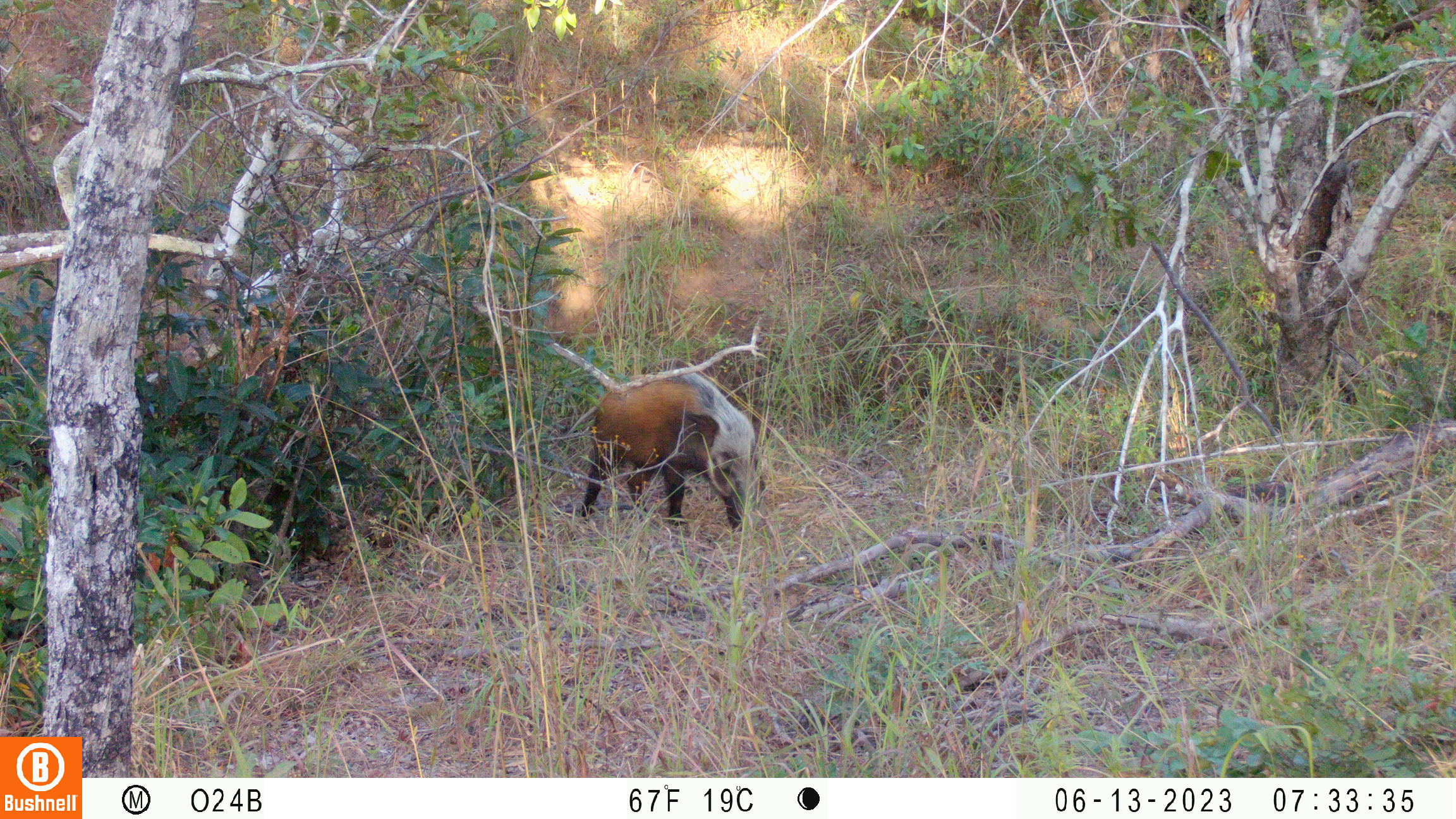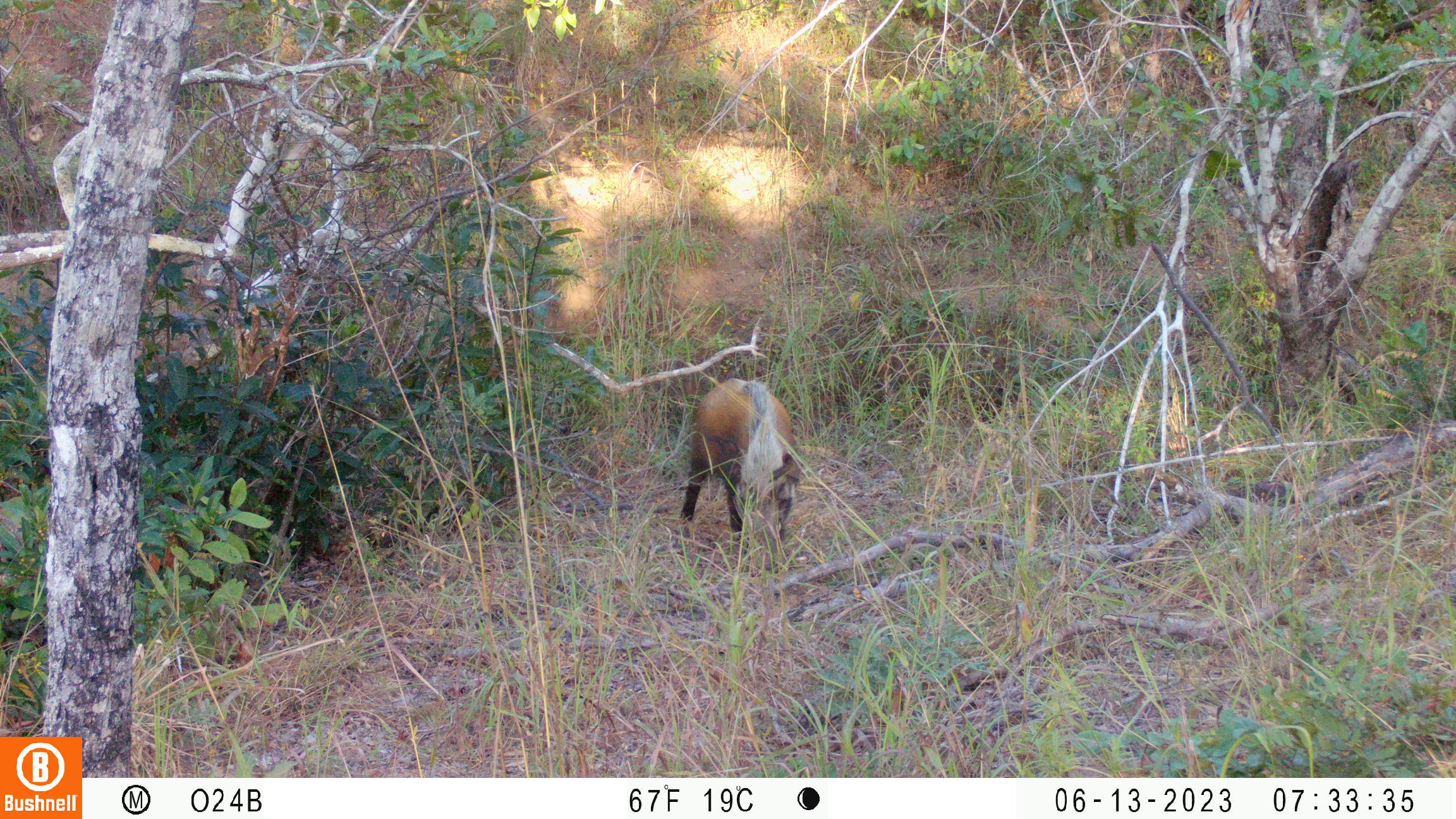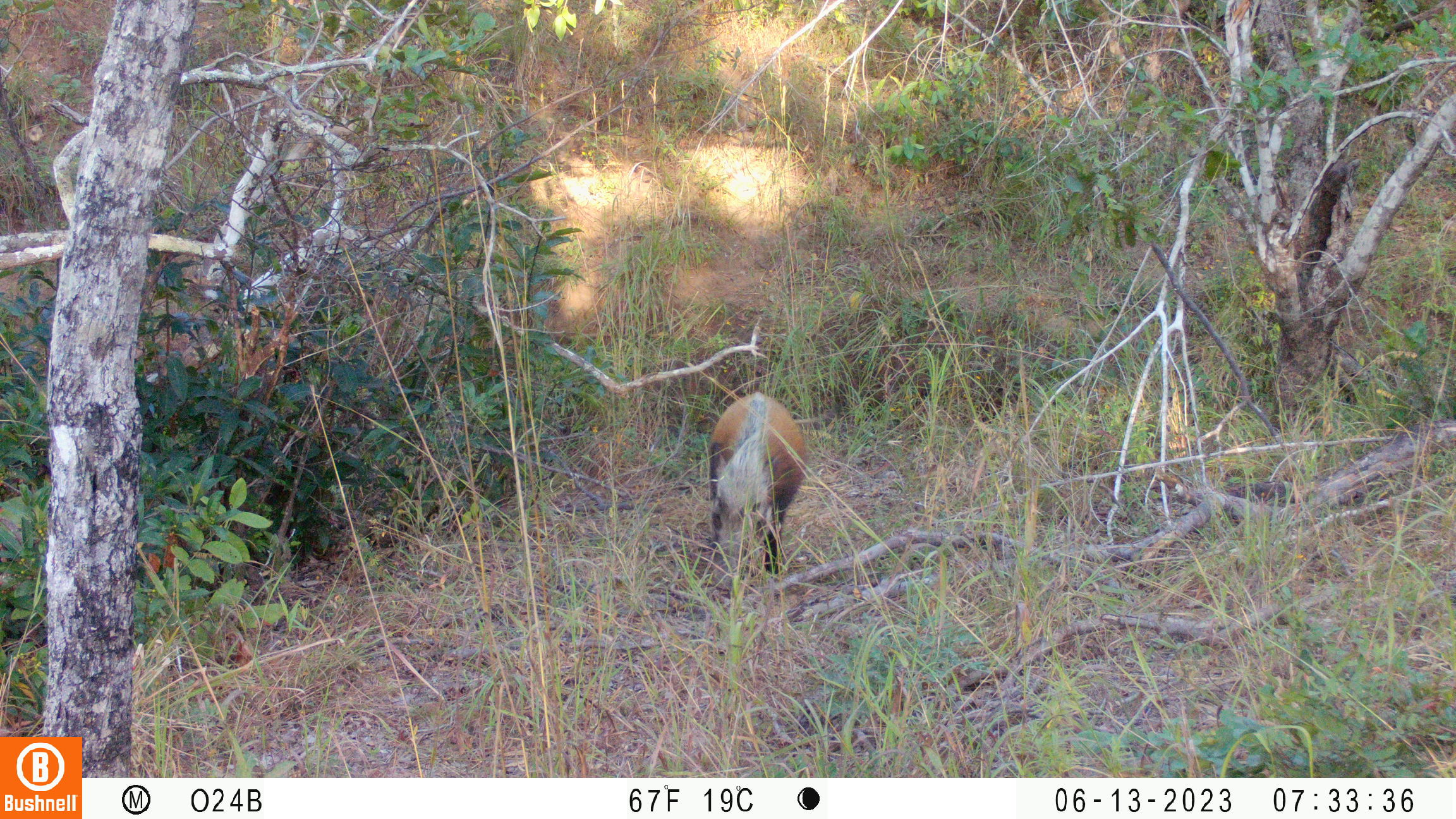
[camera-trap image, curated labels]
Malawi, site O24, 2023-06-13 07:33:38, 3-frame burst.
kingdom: Animalia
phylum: Chordata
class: Mammalia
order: Artiodactyla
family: Suidae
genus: Potamochoerus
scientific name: Potamochoerus larvatus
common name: bushpig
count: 1